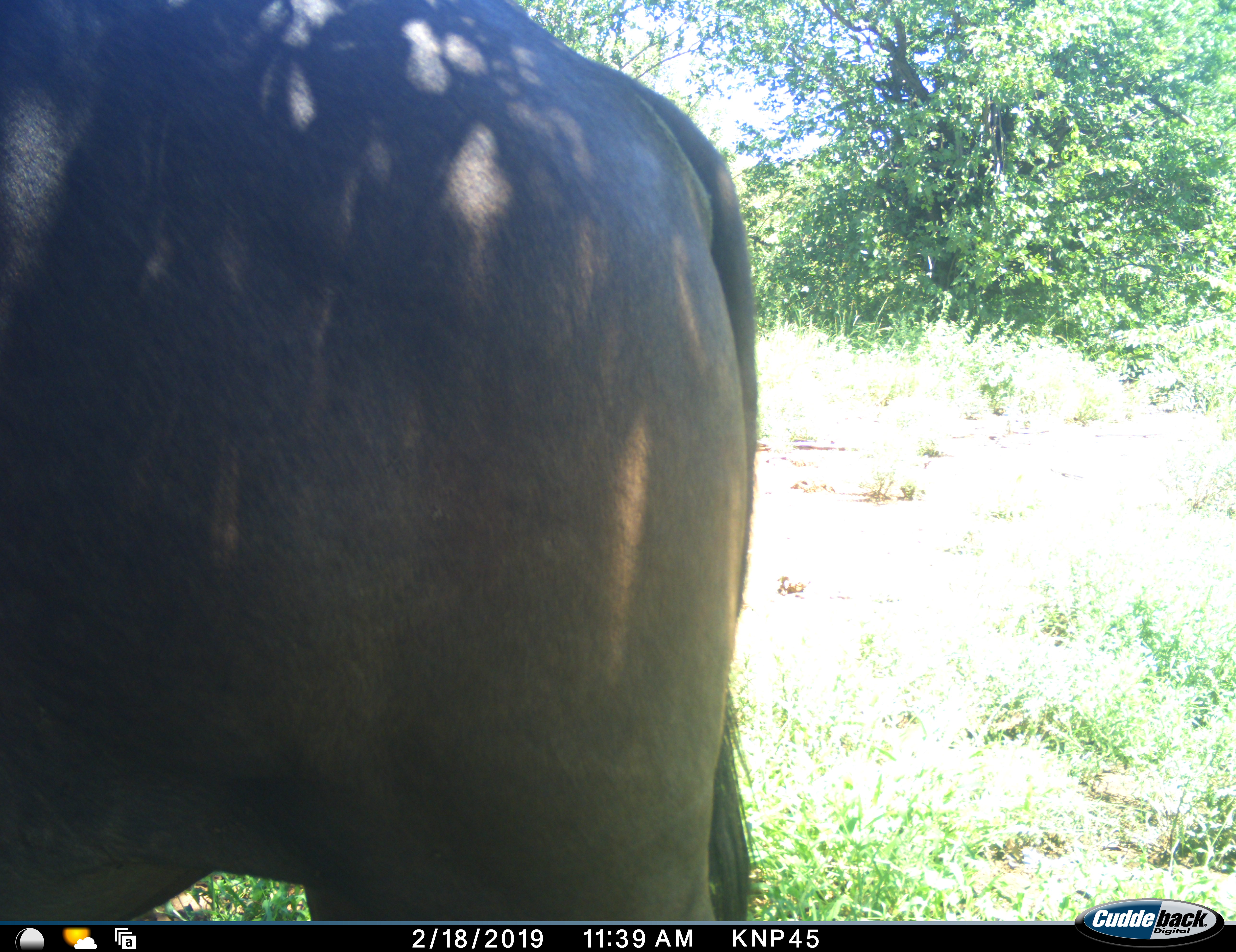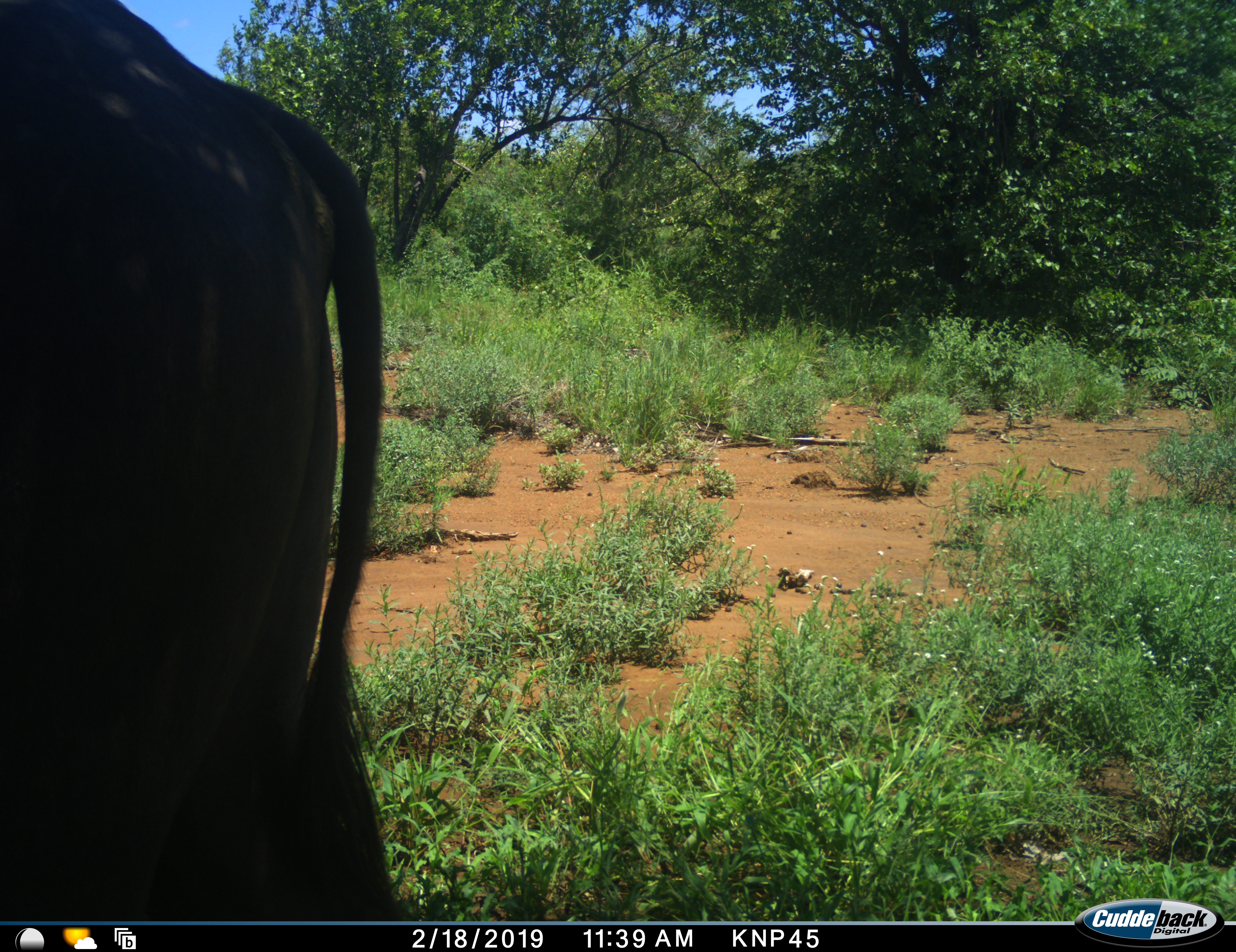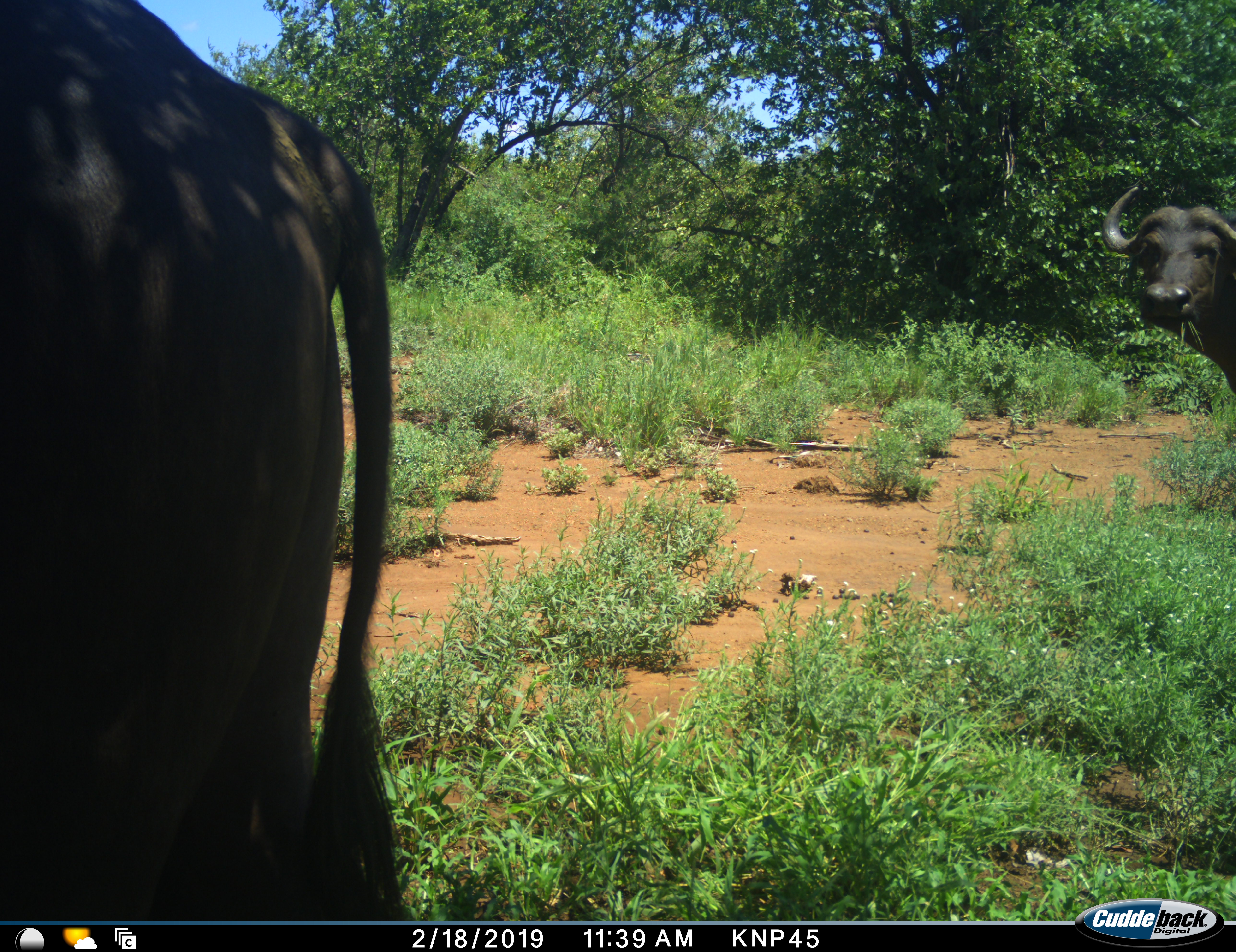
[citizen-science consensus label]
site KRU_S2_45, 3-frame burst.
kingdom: Animalia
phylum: Chordata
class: Mammalia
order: Artiodactyla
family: Bovidae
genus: Syncerus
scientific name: Syncerus caffer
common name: african buffalo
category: buffalo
Buffalo (african buffalo) (Syncerus caffer), count 2. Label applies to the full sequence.